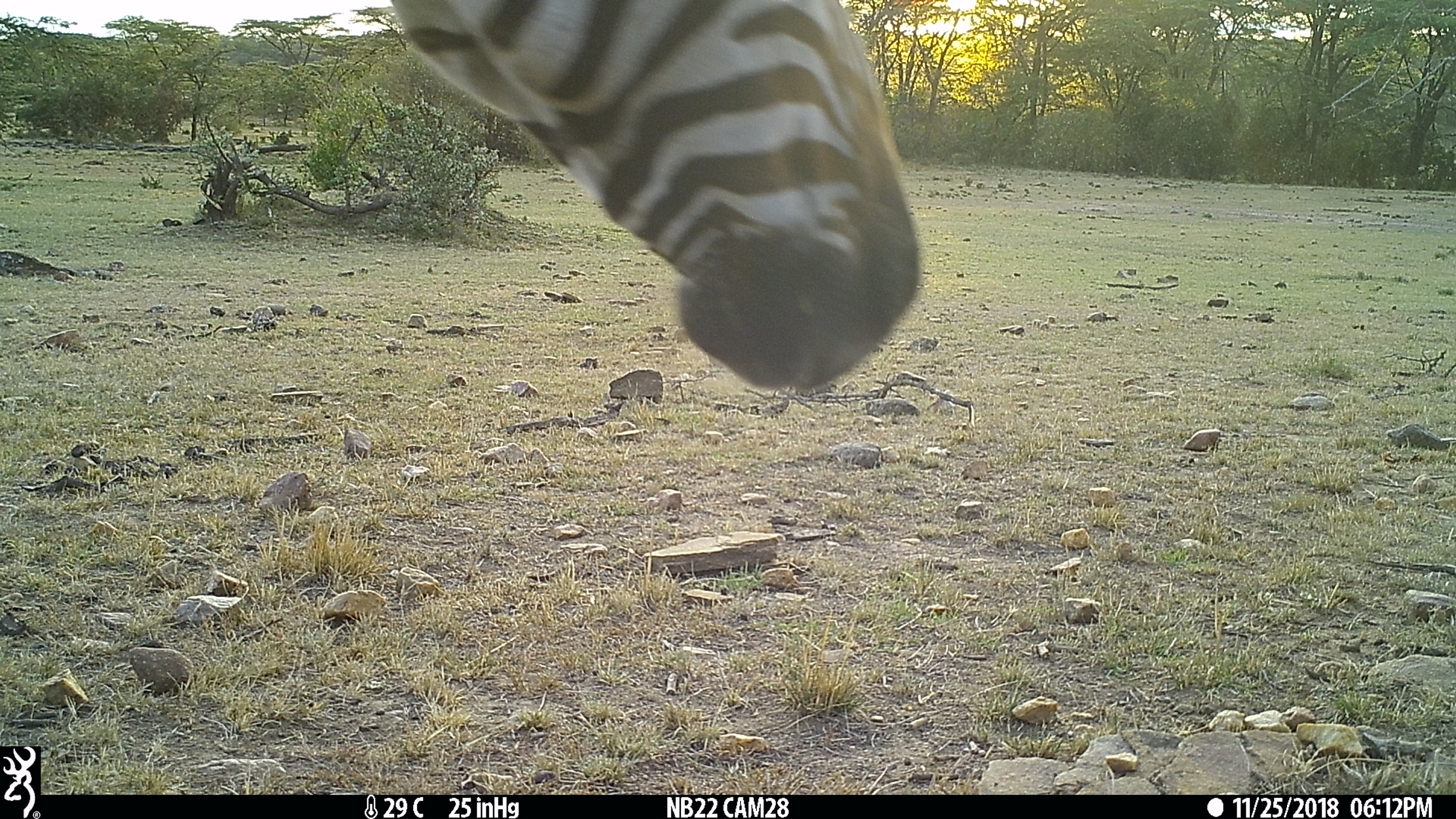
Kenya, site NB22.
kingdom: Animalia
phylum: Chordata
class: Mammalia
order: Perissodactyla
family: Equidae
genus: Equus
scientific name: Equus quagga burchellii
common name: burchell's zebra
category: zebra